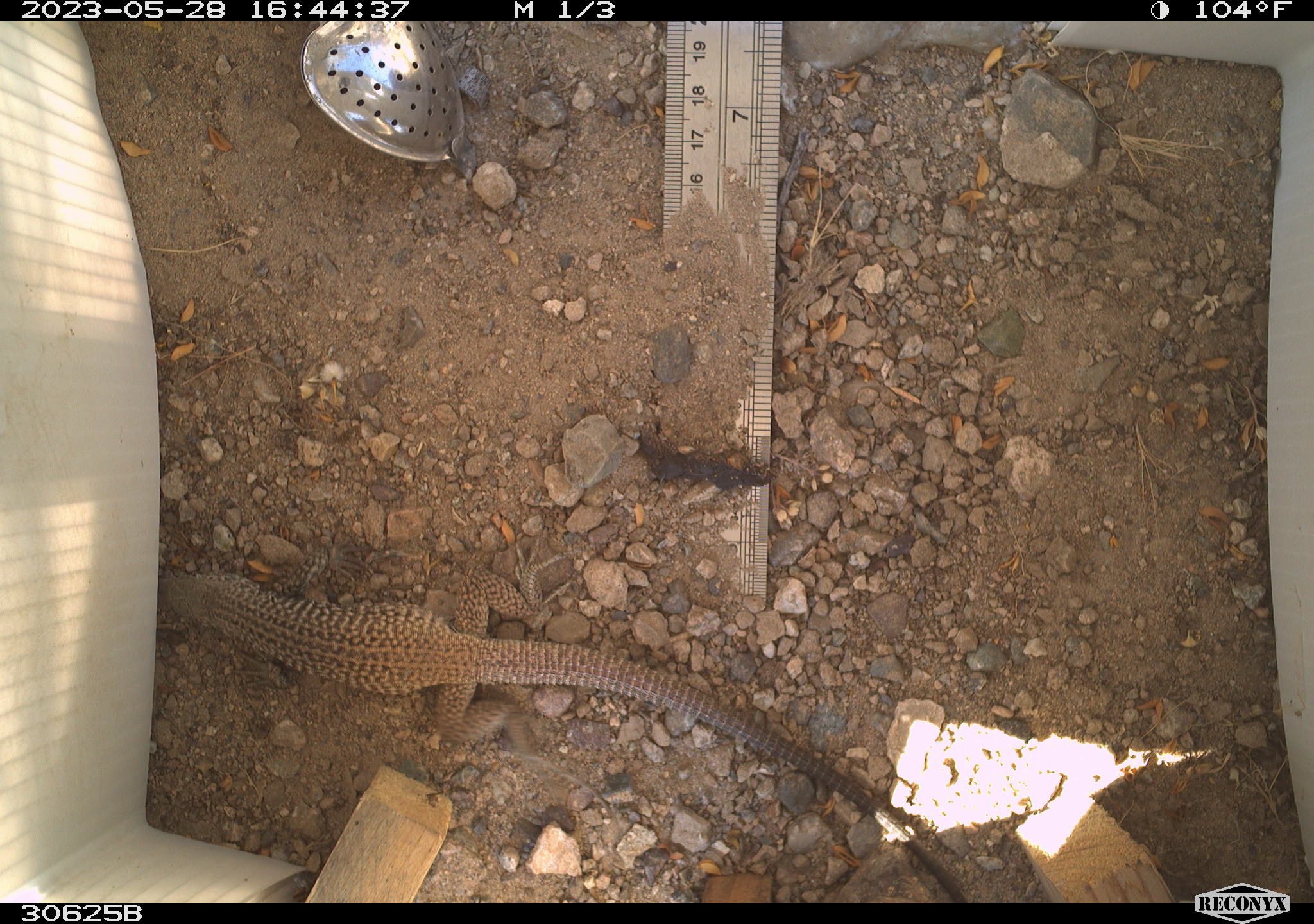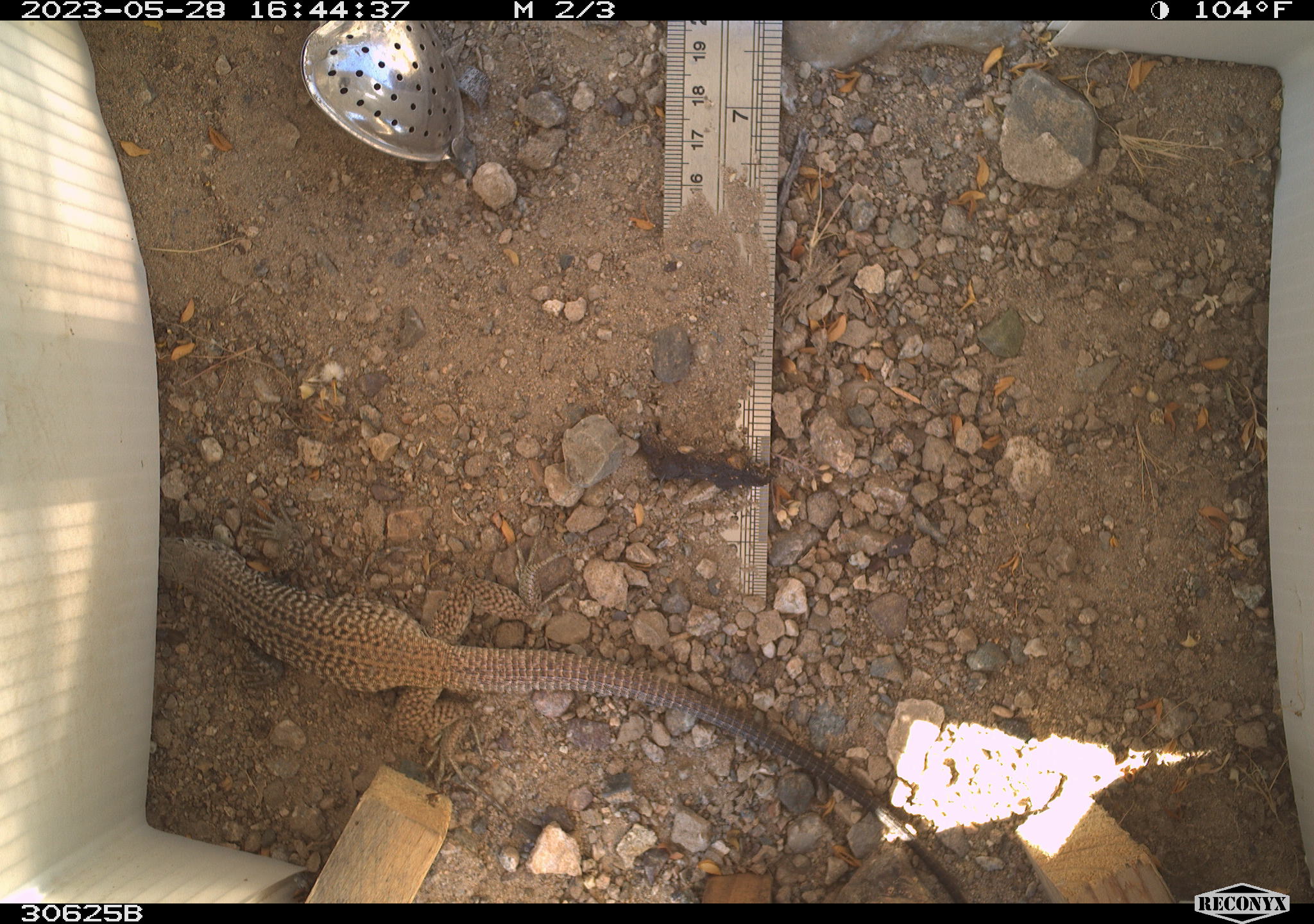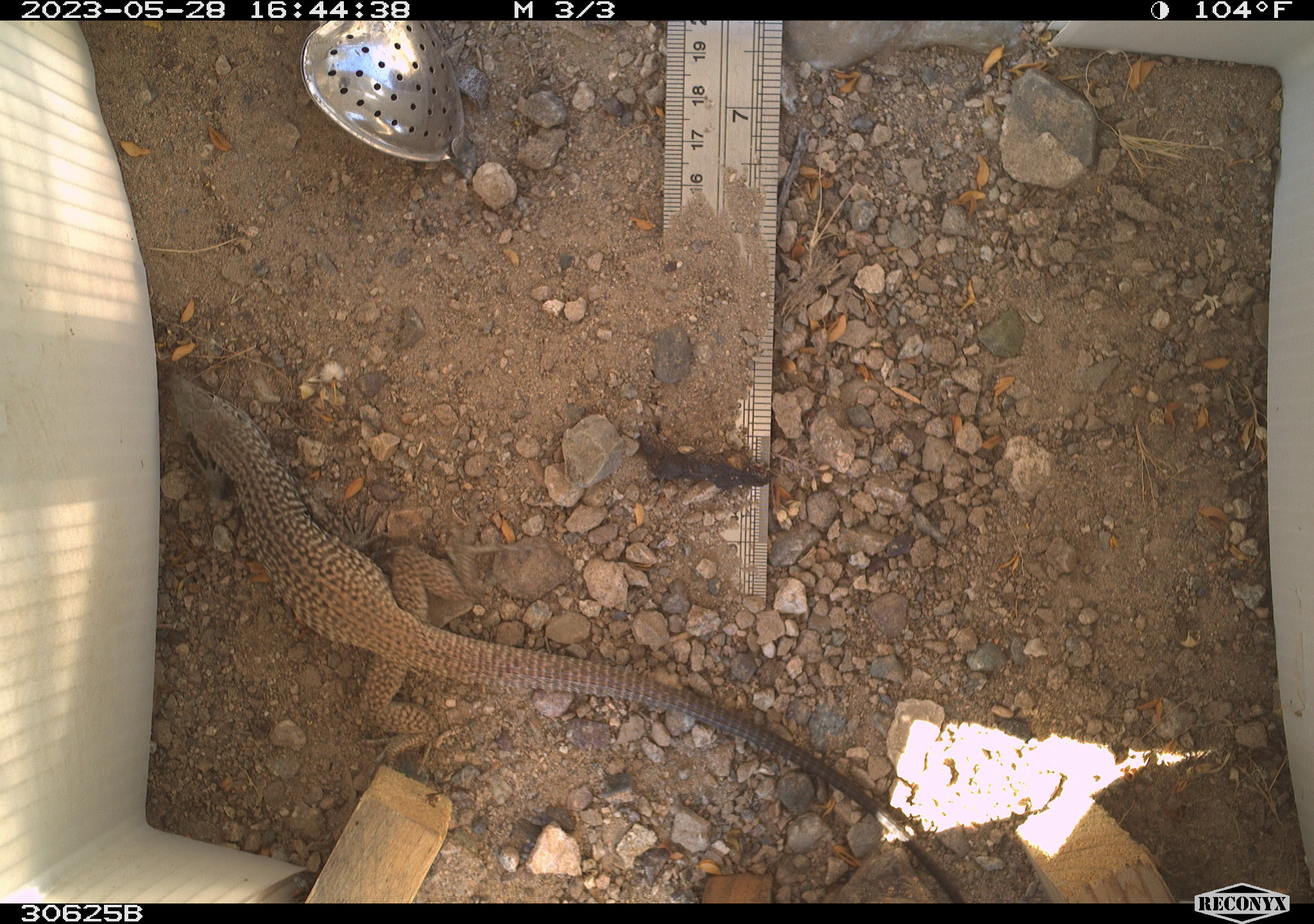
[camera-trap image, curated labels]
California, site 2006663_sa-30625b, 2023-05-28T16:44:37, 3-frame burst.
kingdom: Animalia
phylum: Chordata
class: Reptilia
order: Squamata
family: Teiidae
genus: Aspidoscelis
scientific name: Aspidoscelis tigris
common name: western whiptail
Western whiptail (Aspidoscelis tigris).